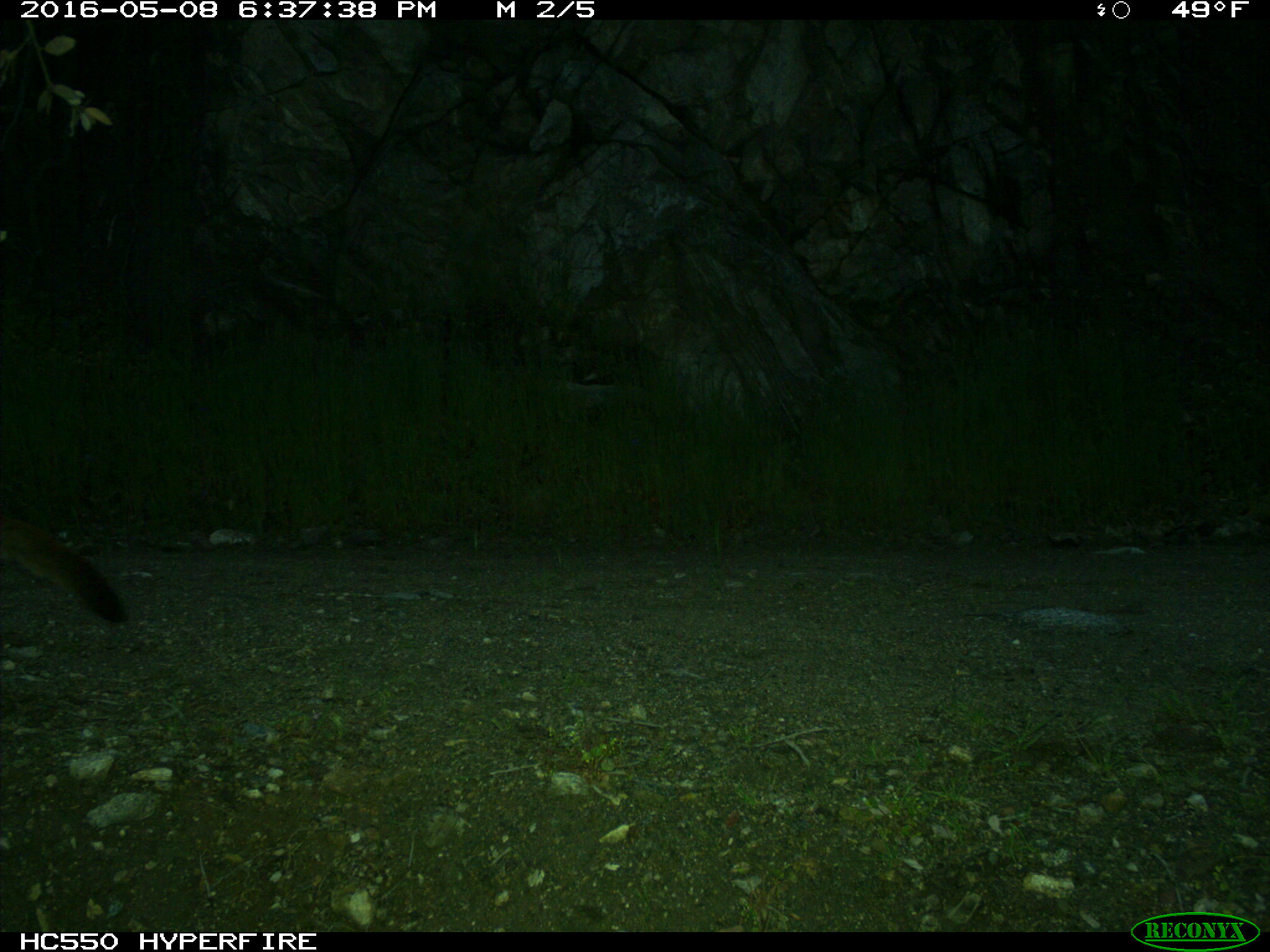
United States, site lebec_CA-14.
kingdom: Animalia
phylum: Chordata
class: Mammalia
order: Carnivora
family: Felidae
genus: Puma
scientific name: Puma concolor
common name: mountain lion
Puma concolor (mountain lion).